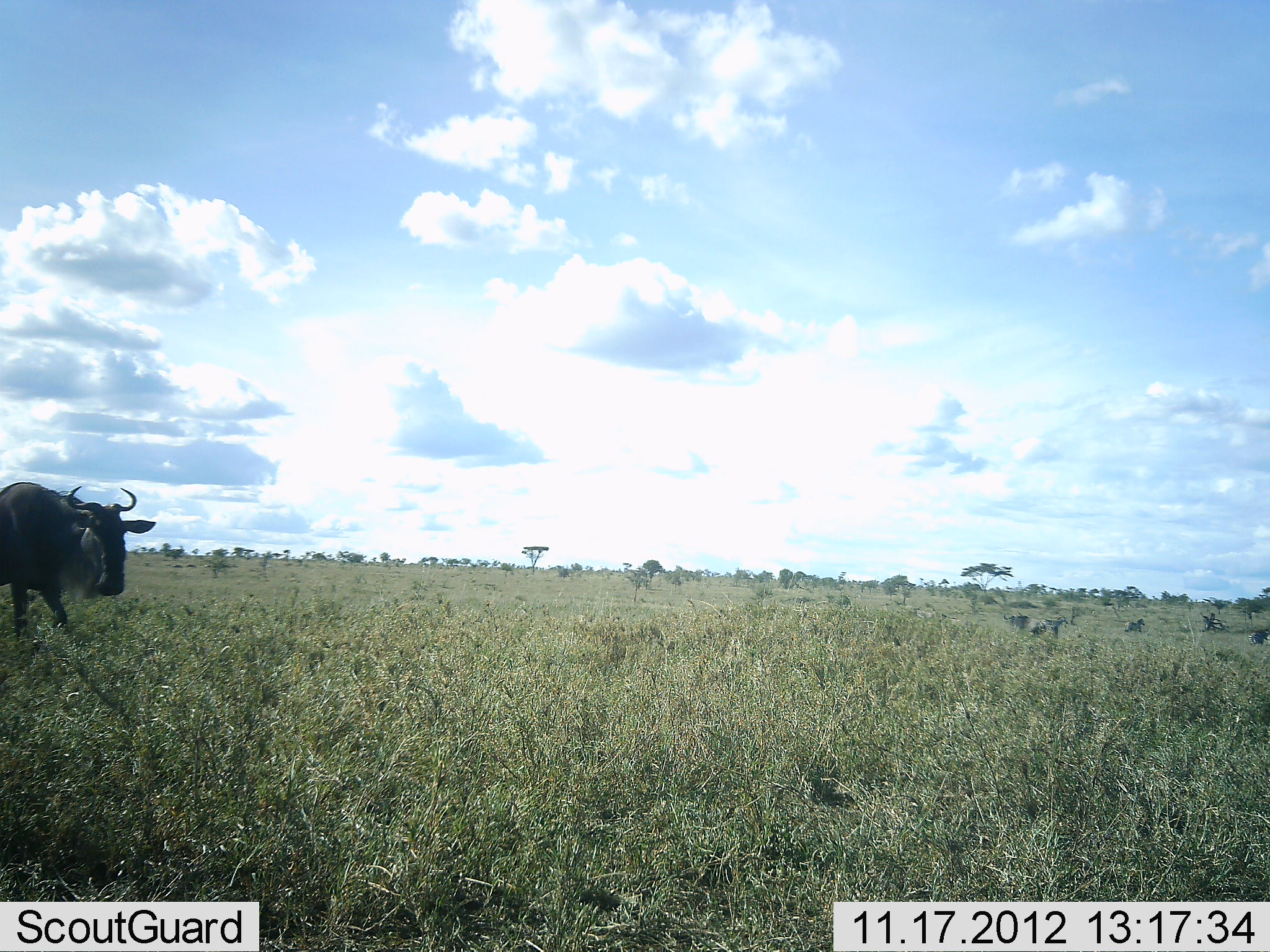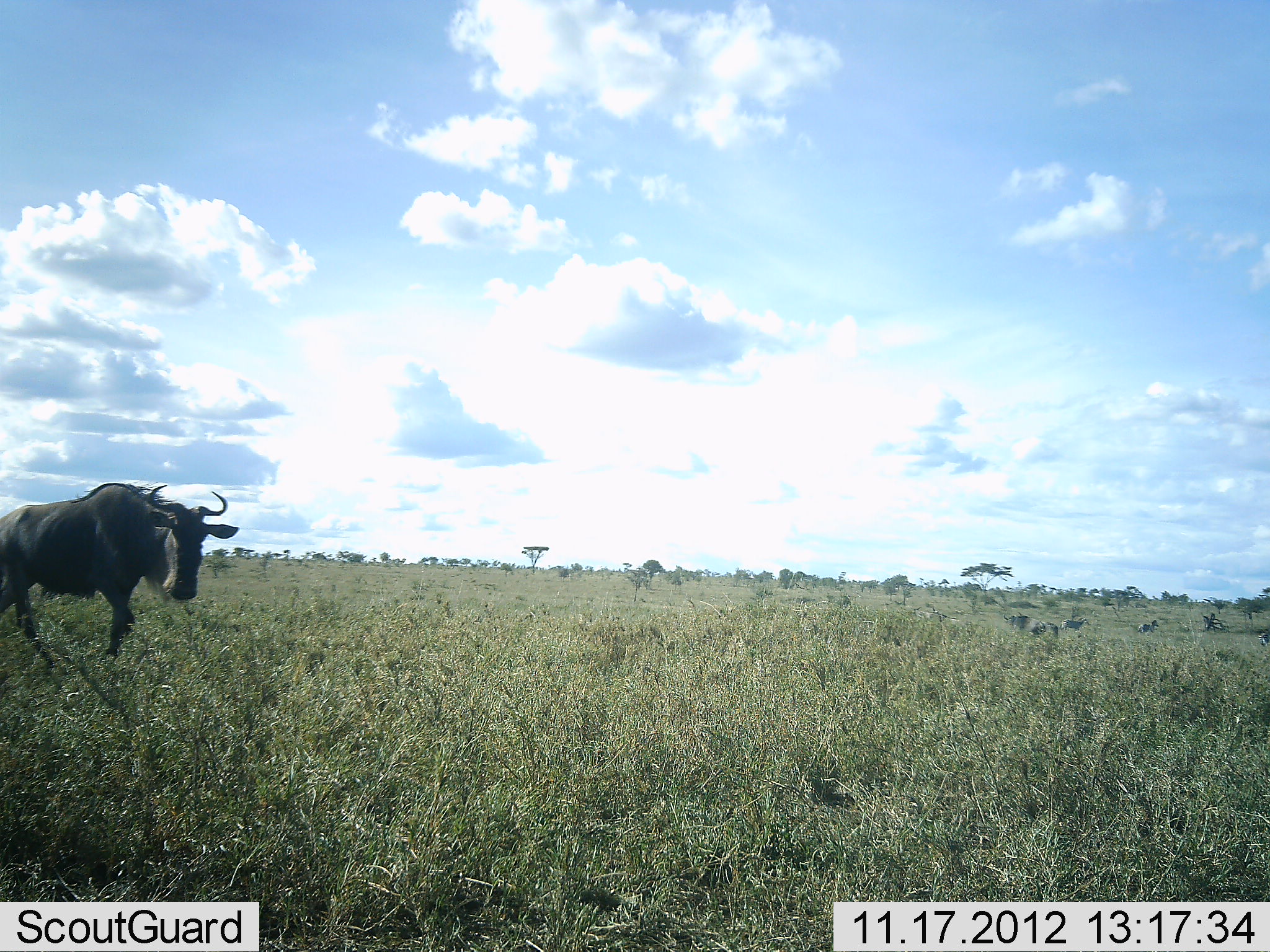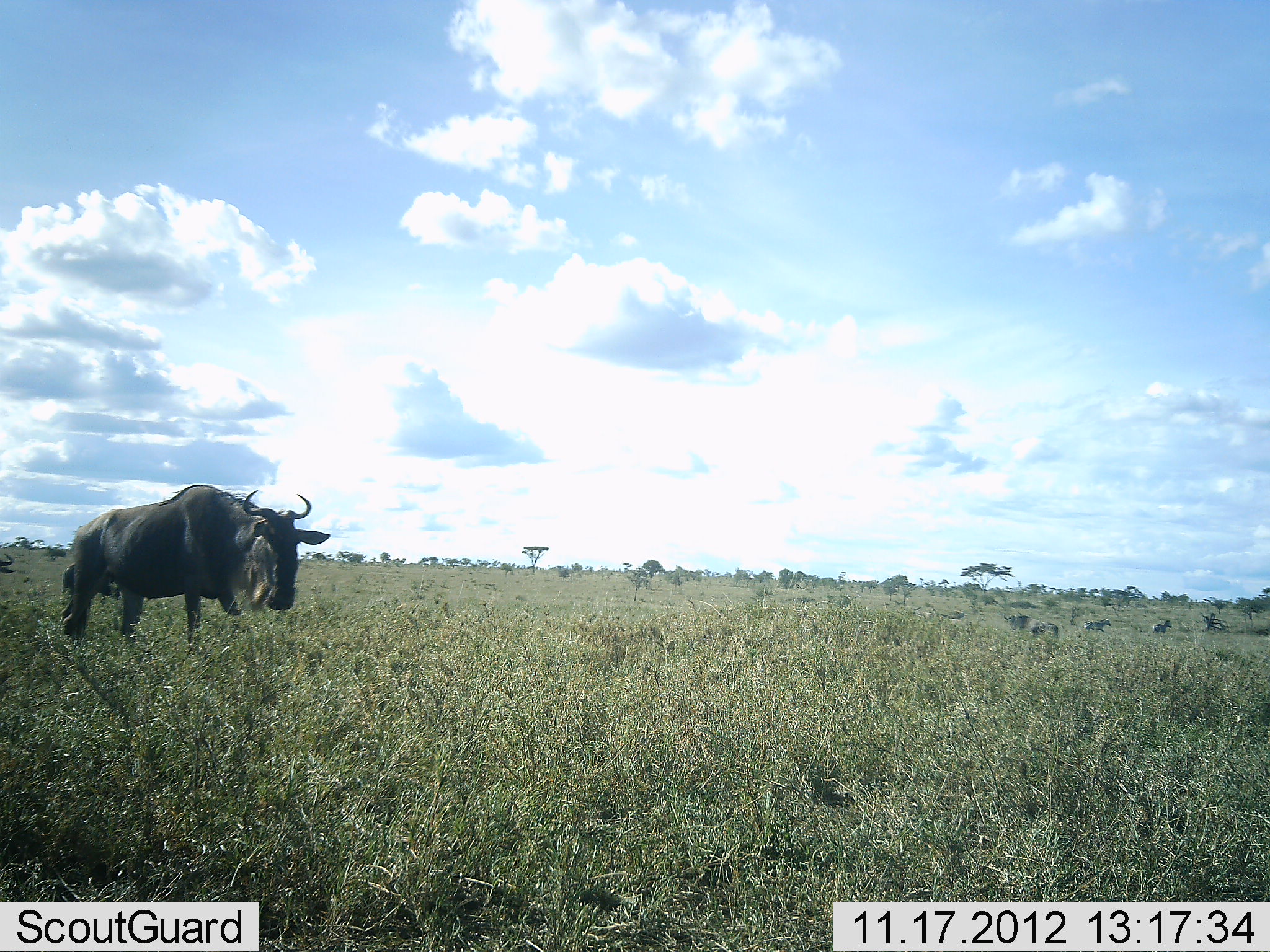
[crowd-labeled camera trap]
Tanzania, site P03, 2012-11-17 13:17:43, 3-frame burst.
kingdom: Animalia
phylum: Chordata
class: Mammalia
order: Artiodactyla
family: Bovidae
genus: Connochaetes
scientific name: Connochaetes taurinus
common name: blue wildebeest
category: wildebeest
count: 1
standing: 8%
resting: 0%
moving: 92%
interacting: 8%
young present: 0%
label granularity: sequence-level